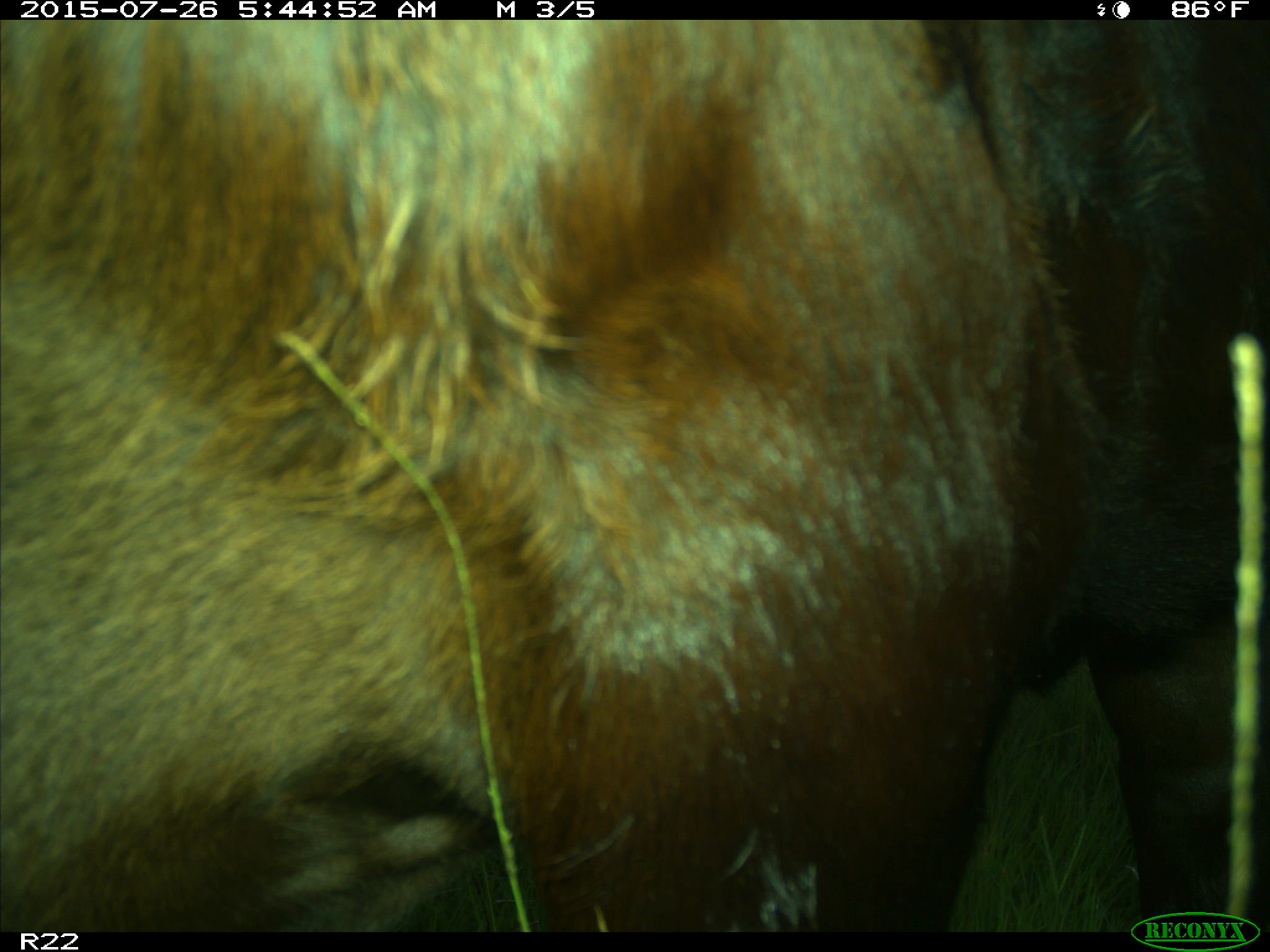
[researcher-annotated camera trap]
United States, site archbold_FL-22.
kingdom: Animalia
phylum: Chordata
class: Mammalia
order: Artiodactyla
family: Bovidae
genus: Bos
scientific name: Bos taurus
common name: domestic cow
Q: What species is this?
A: Bos taurus (domestic cow).